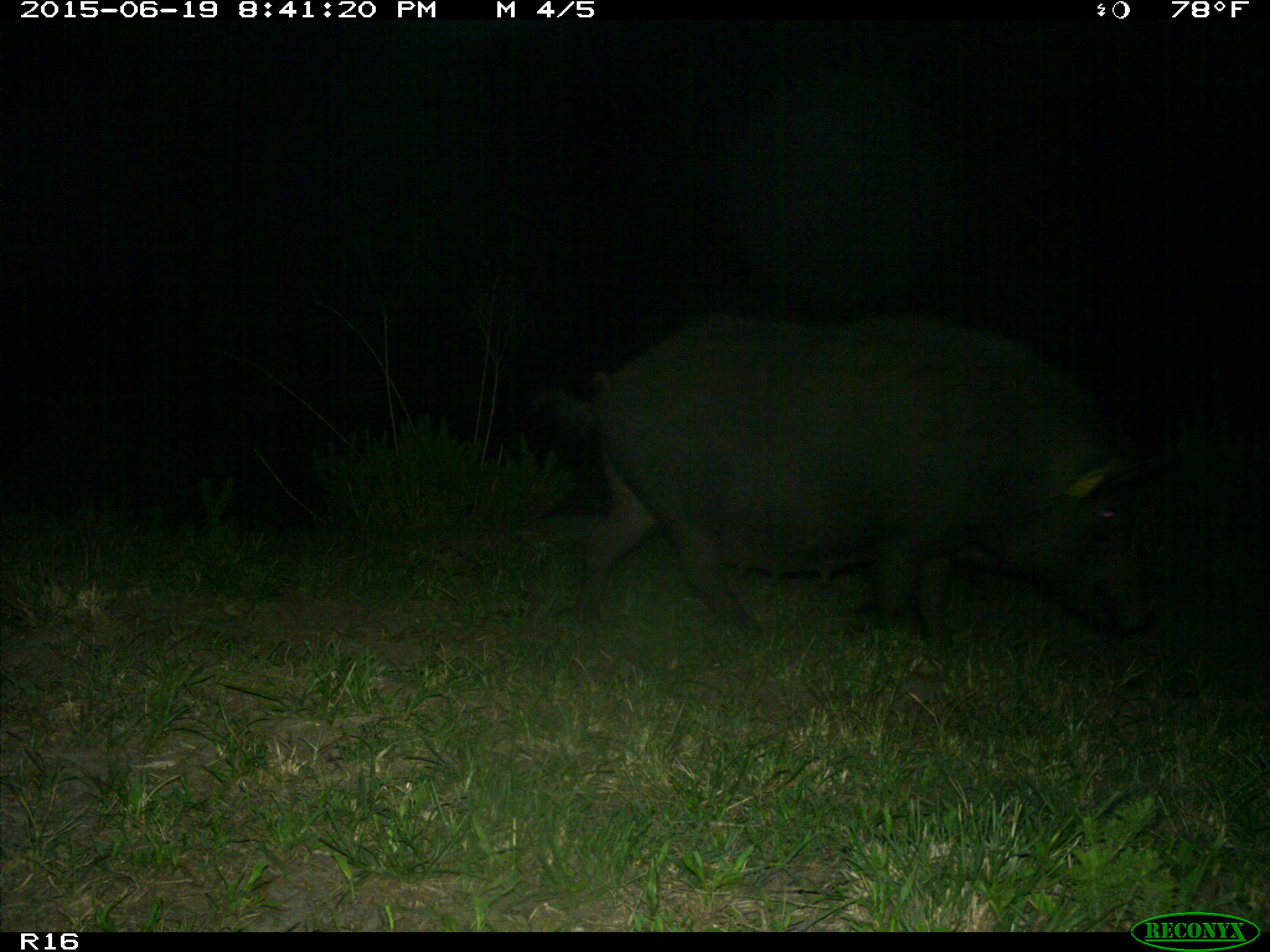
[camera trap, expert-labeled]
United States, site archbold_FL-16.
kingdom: Animalia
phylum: Chordata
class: Mammalia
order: Artiodactyla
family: Suidae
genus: Sus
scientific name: Sus scrofa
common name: wild boar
Sus scrofa (wild boar).